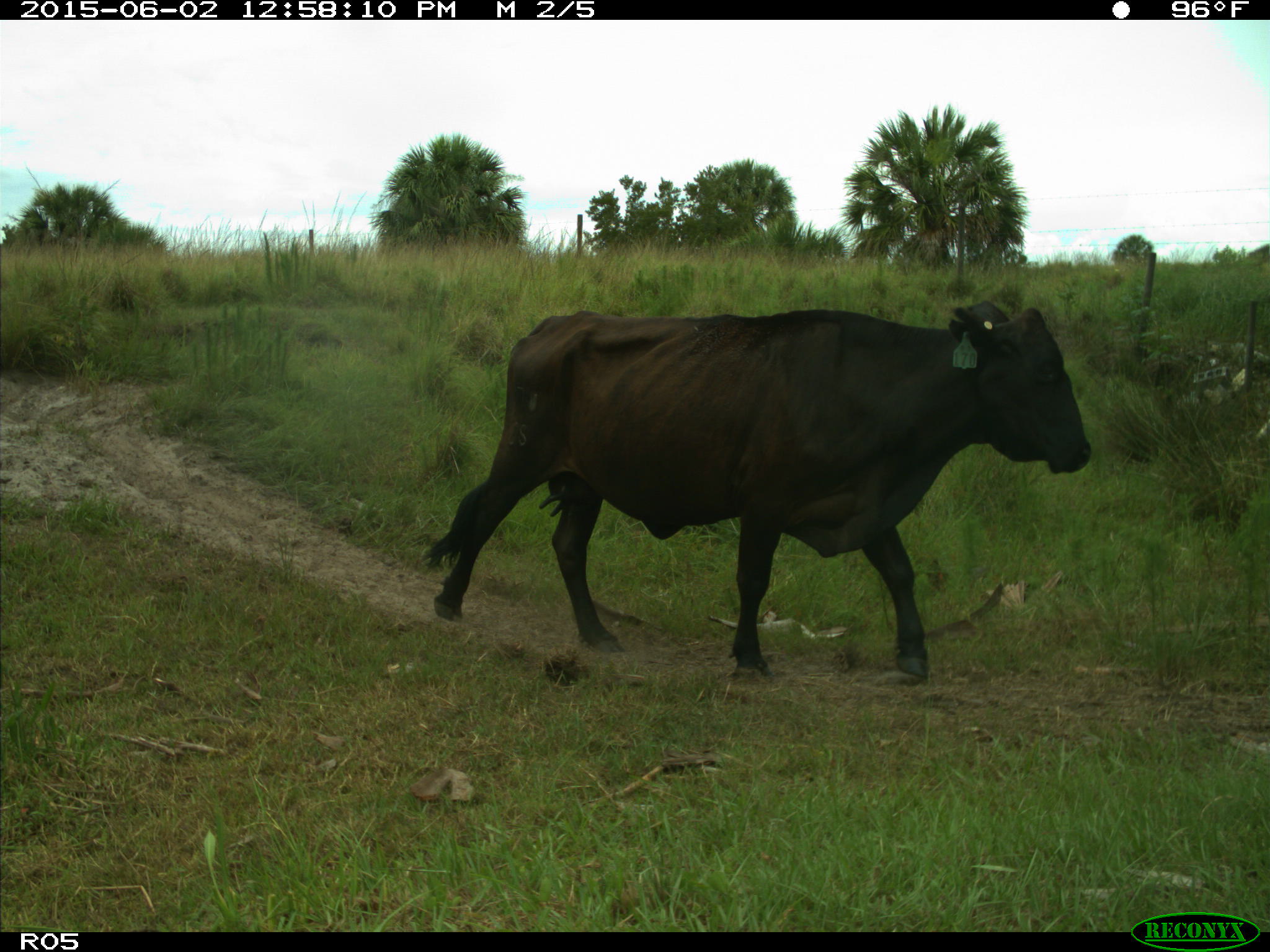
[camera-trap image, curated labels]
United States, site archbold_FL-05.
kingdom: Animalia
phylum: Chordata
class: Mammalia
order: Artiodactyla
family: Bovidae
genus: Bos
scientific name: Bos taurus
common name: domestic cow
Bos taurus (domestic cow).